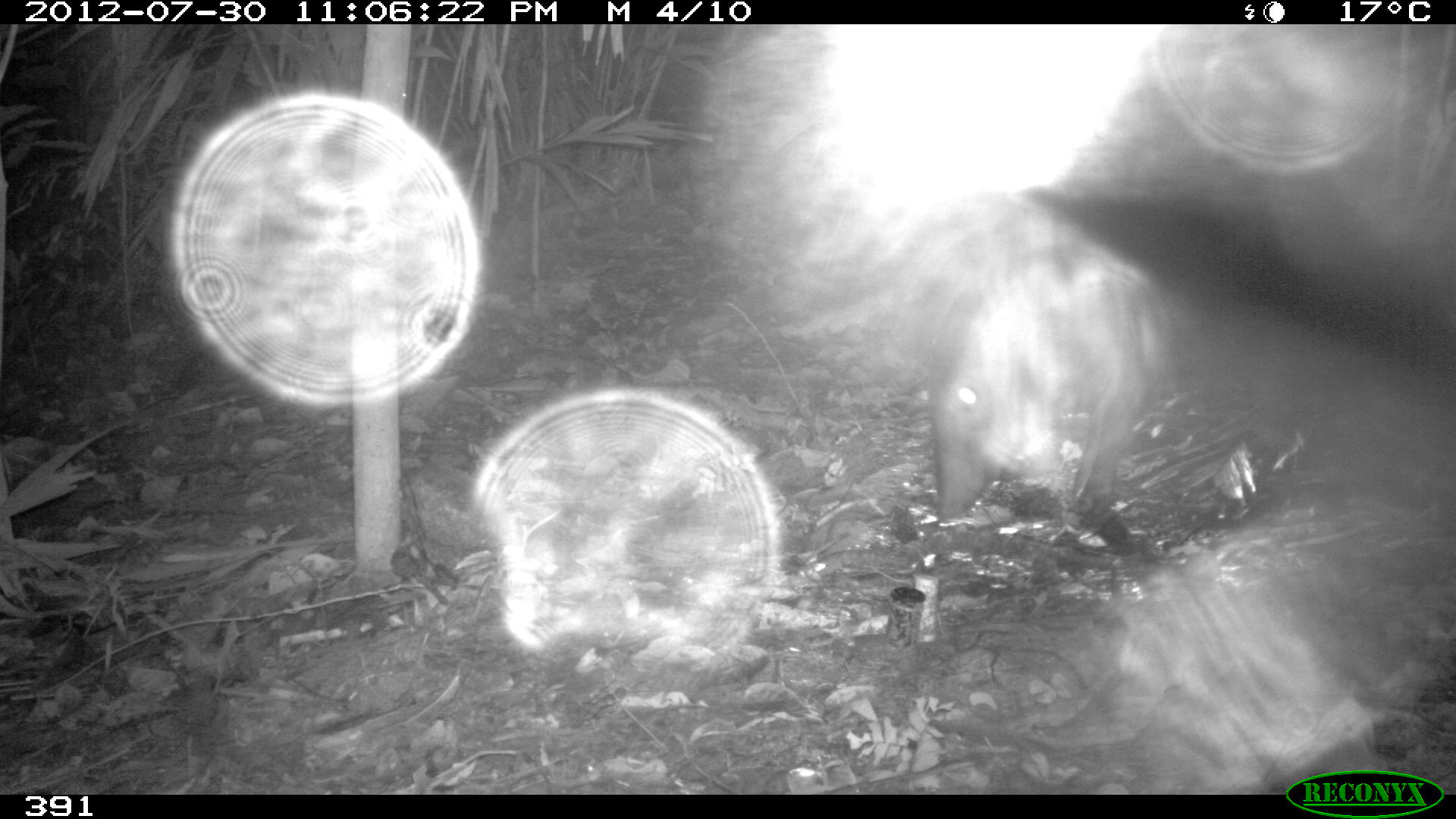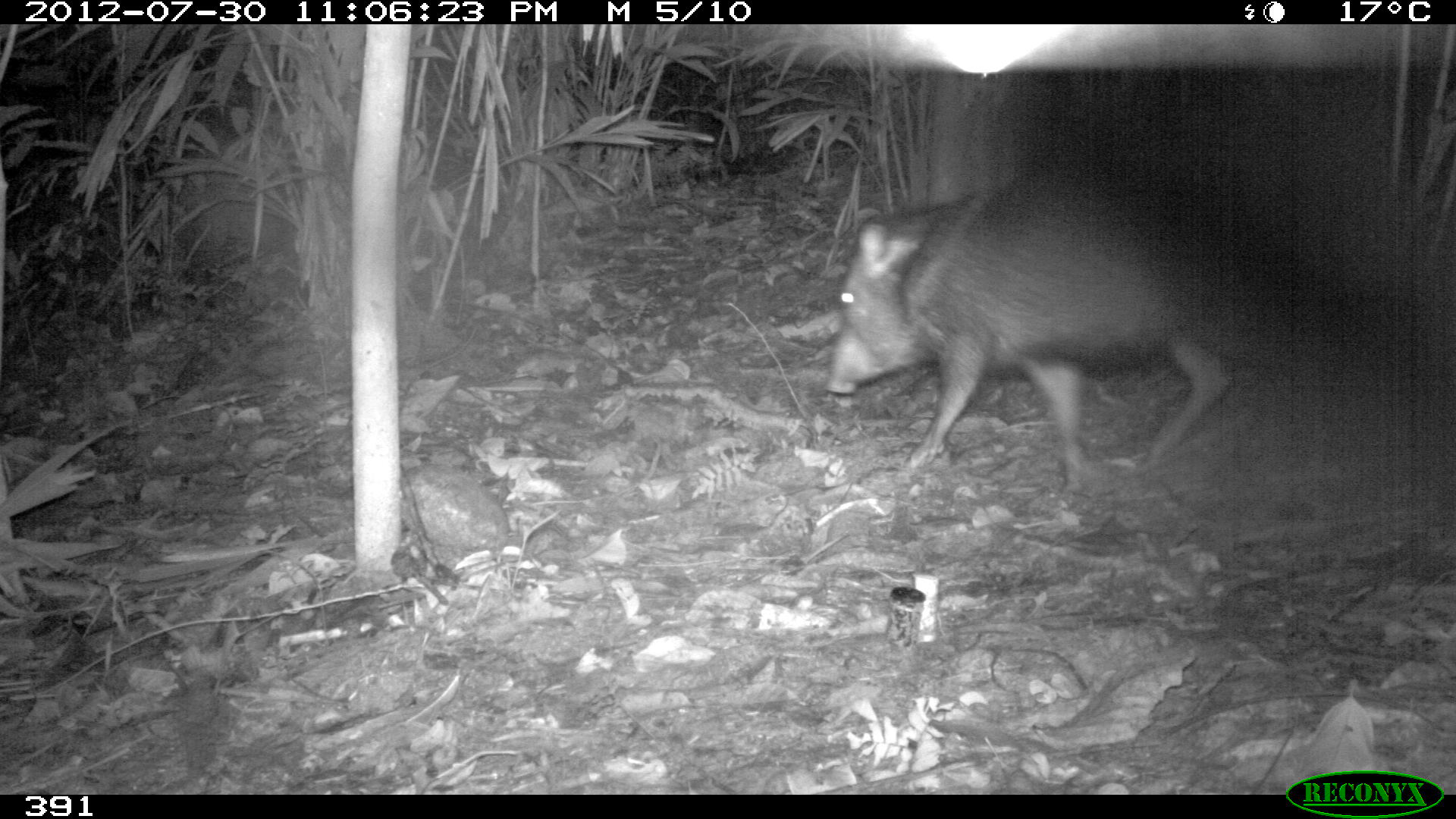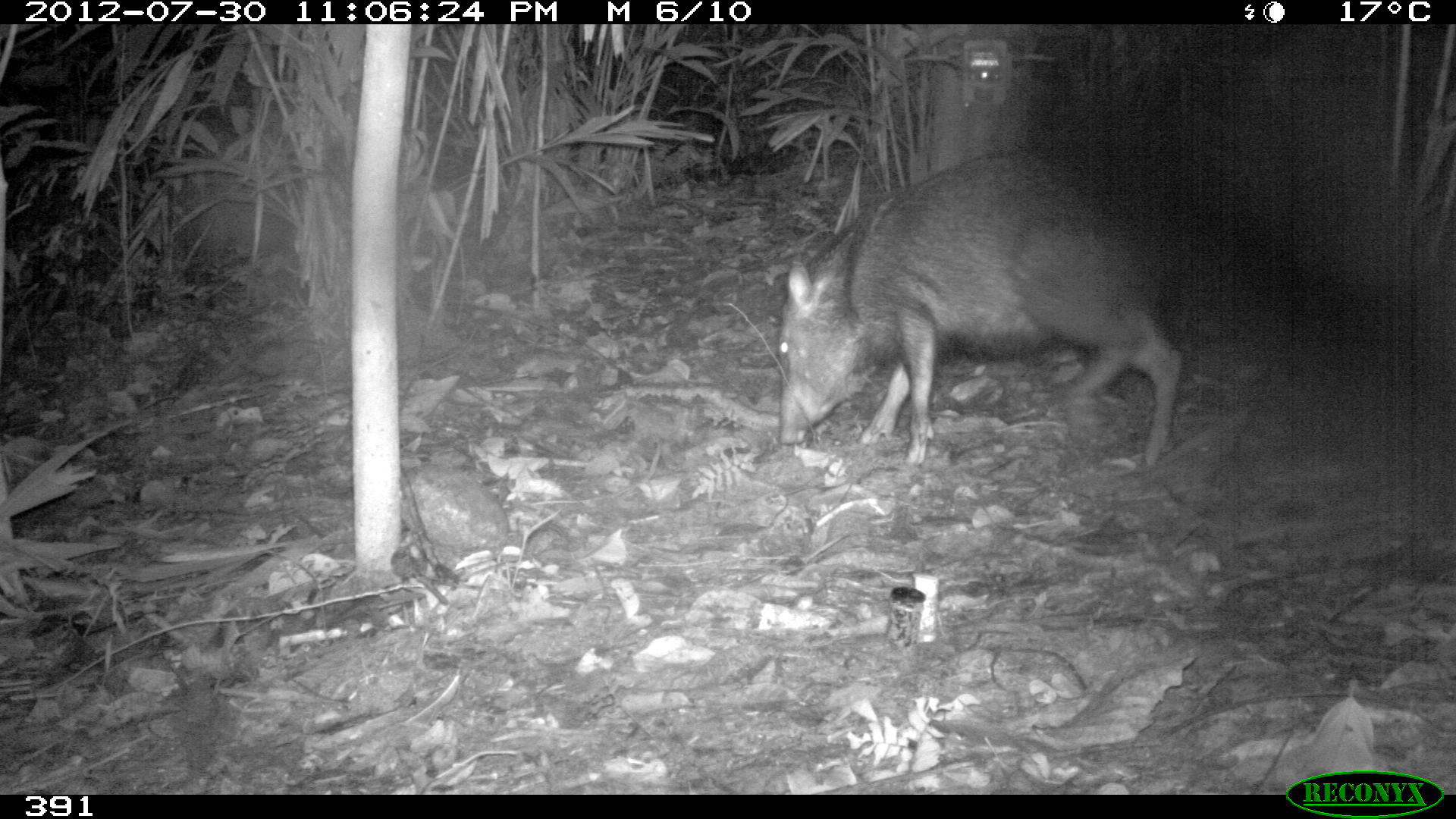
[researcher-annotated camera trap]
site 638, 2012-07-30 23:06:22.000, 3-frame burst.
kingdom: Animalia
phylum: Chordata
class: Mammalia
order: Artiodactyla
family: Tayassuidae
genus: Pecari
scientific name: Pecari tajacu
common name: collared peccary